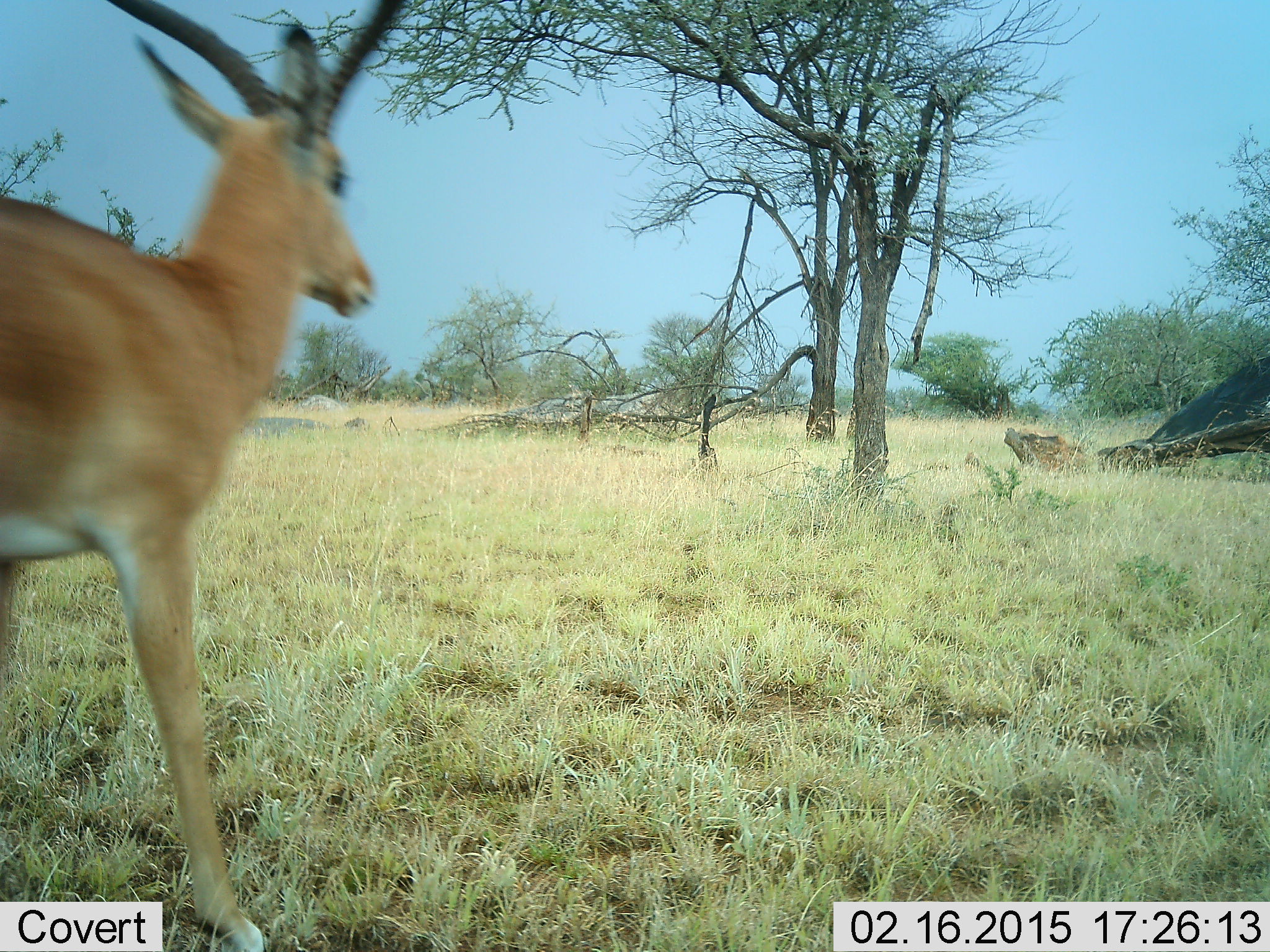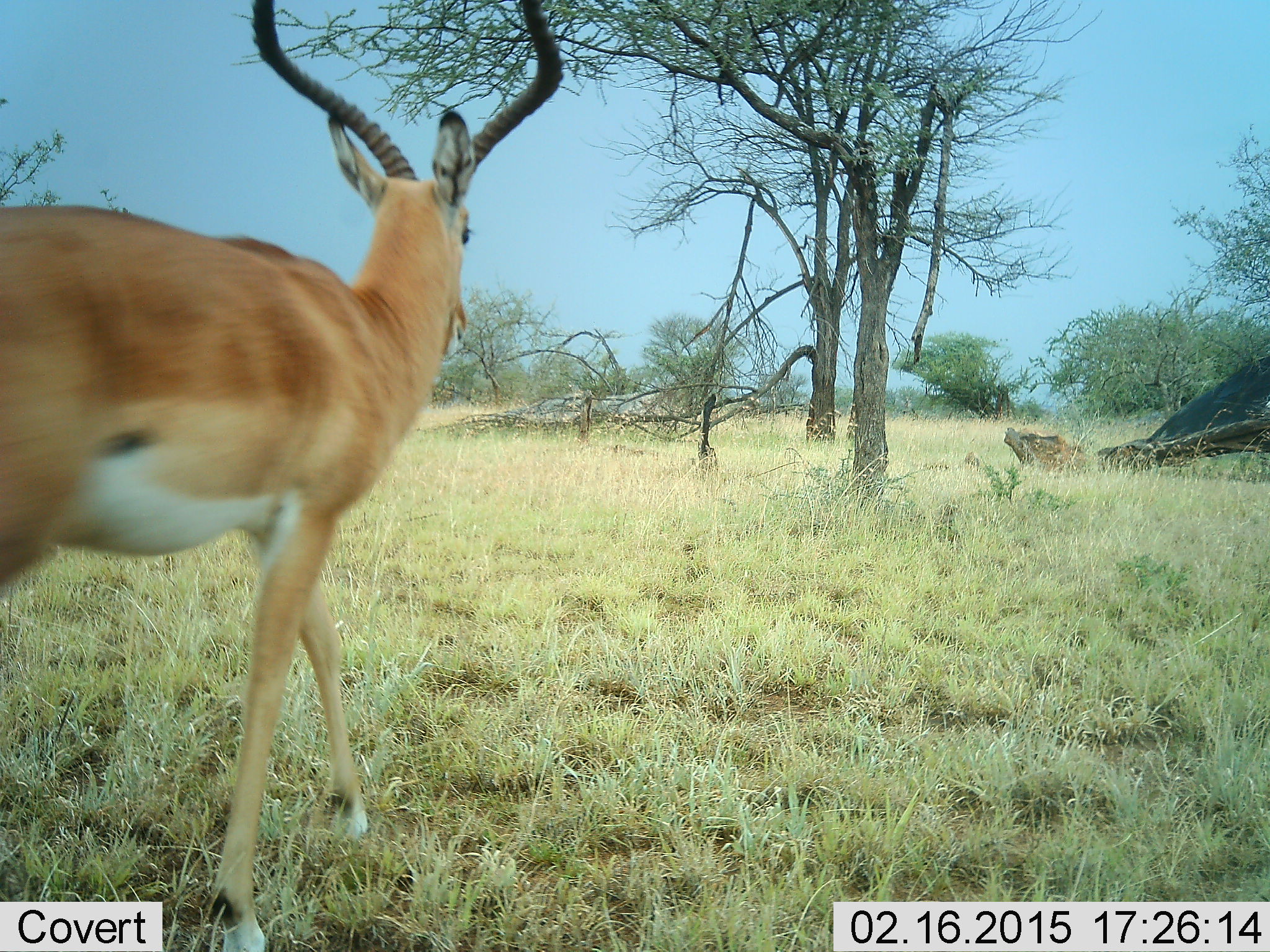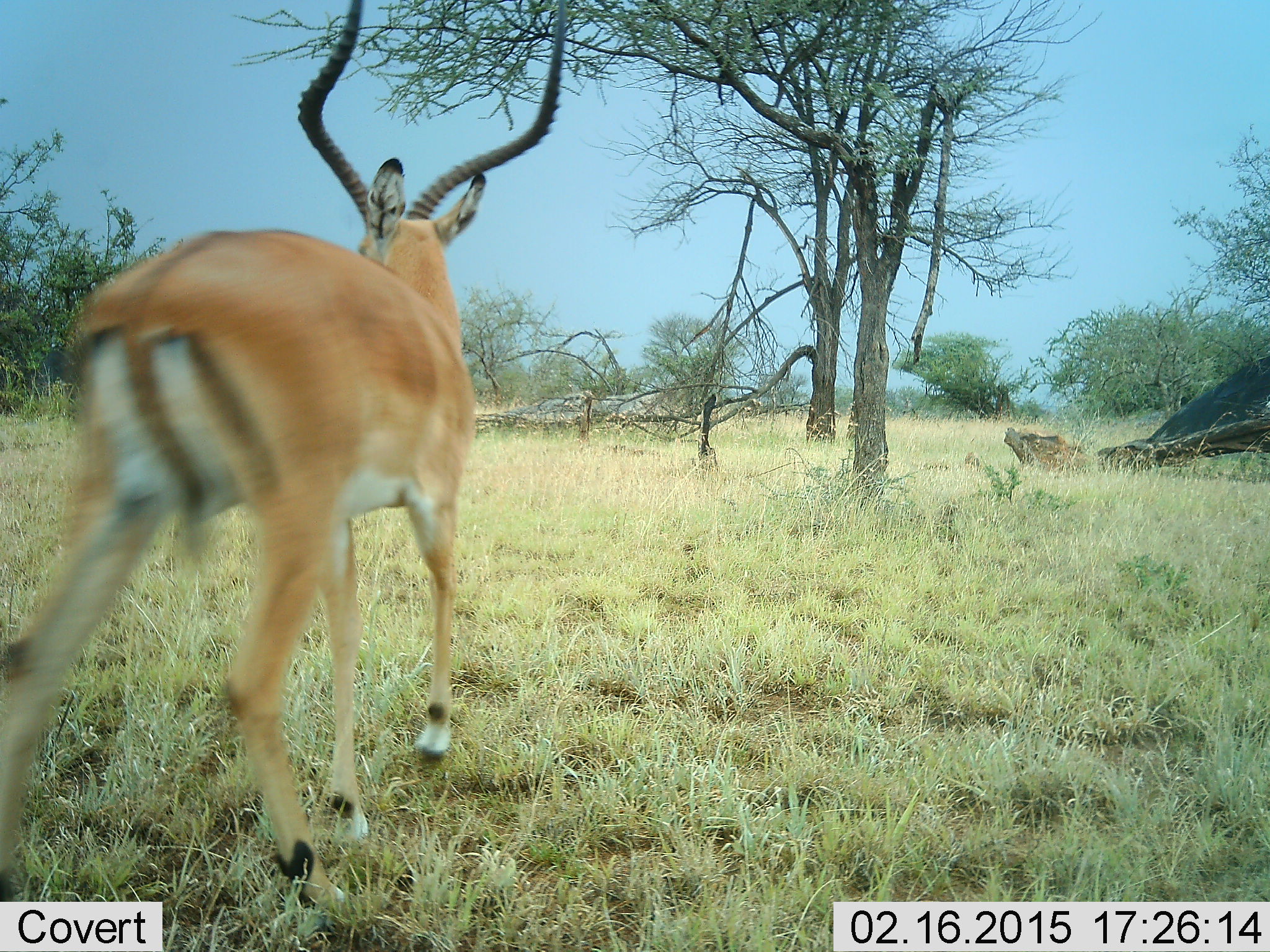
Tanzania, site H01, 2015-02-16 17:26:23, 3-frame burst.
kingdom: Animalia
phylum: Chordata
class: Mammalia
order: Artiodactyla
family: Bovidae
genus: Aepyceros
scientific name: Aepyceros melampus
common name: impala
Impala (Aepyceros melampus), count 1. Behavior (volunteer vote fractions): standing 10%, resting 0%, moving 100%, interacting 0%. Young present (vote fraction): 0%. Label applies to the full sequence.